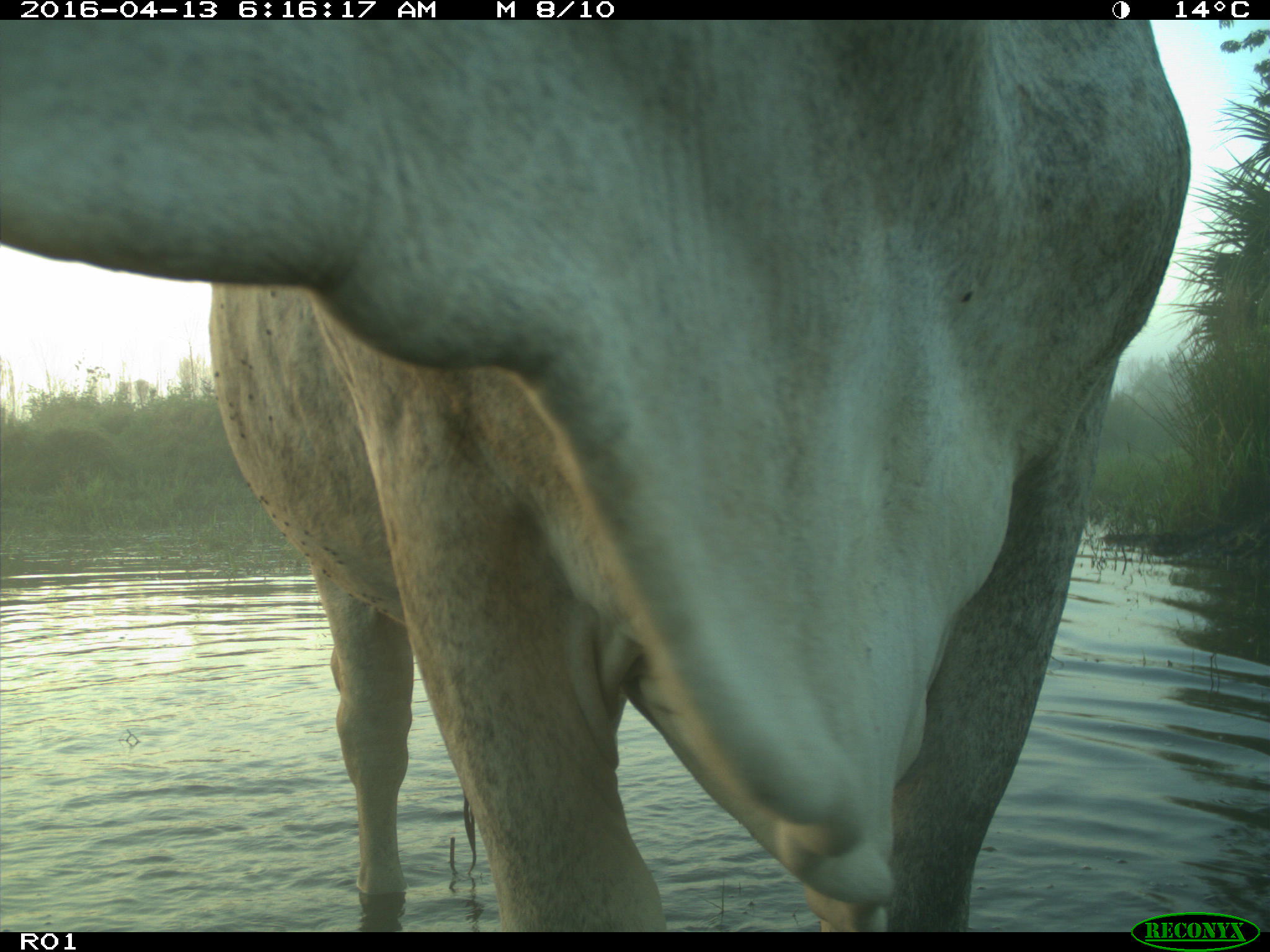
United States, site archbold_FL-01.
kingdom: Animalia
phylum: Chordata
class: Mammalia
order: Artiodactyla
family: Bovidae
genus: Bos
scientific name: Bos taurus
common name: domestic cow